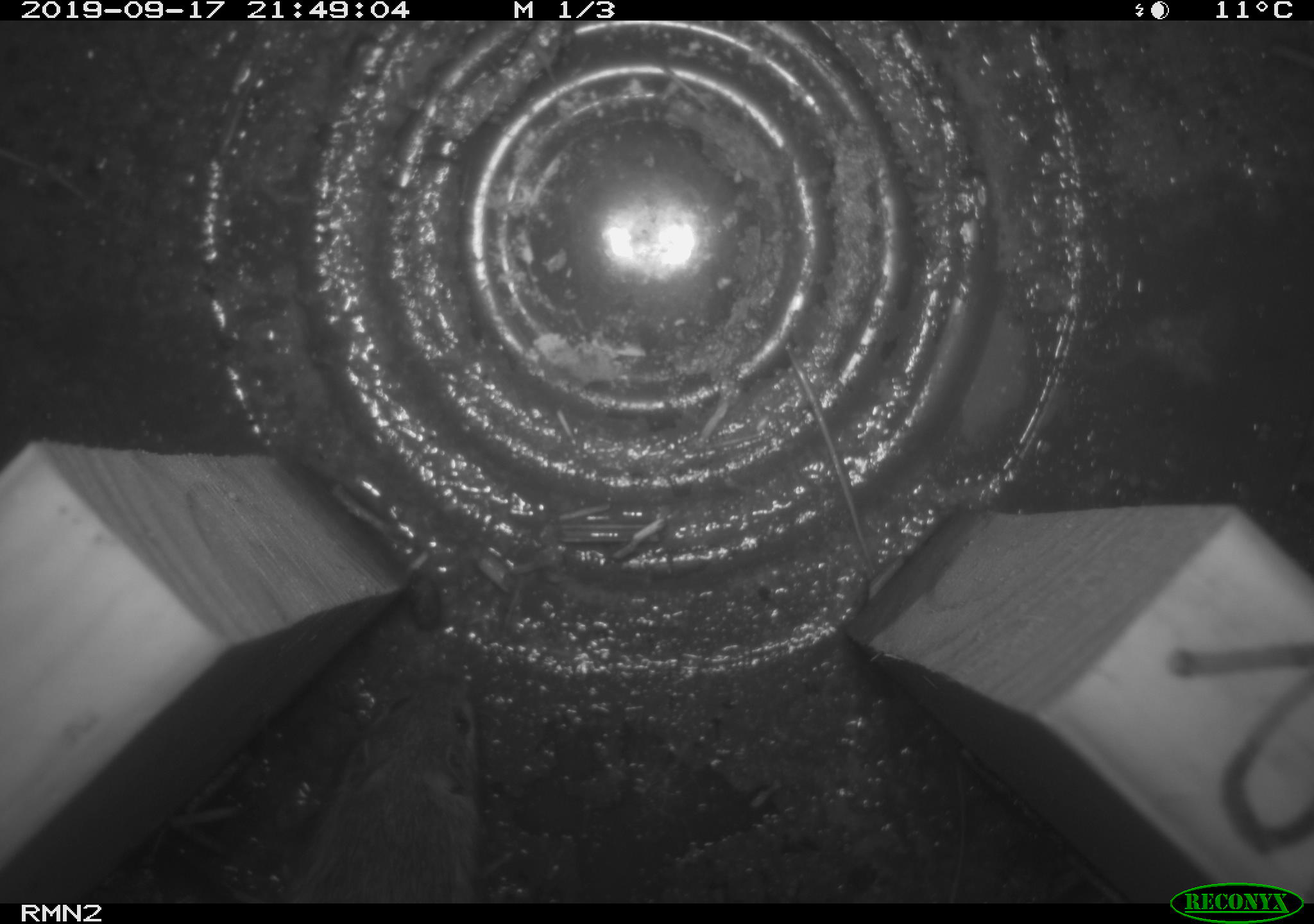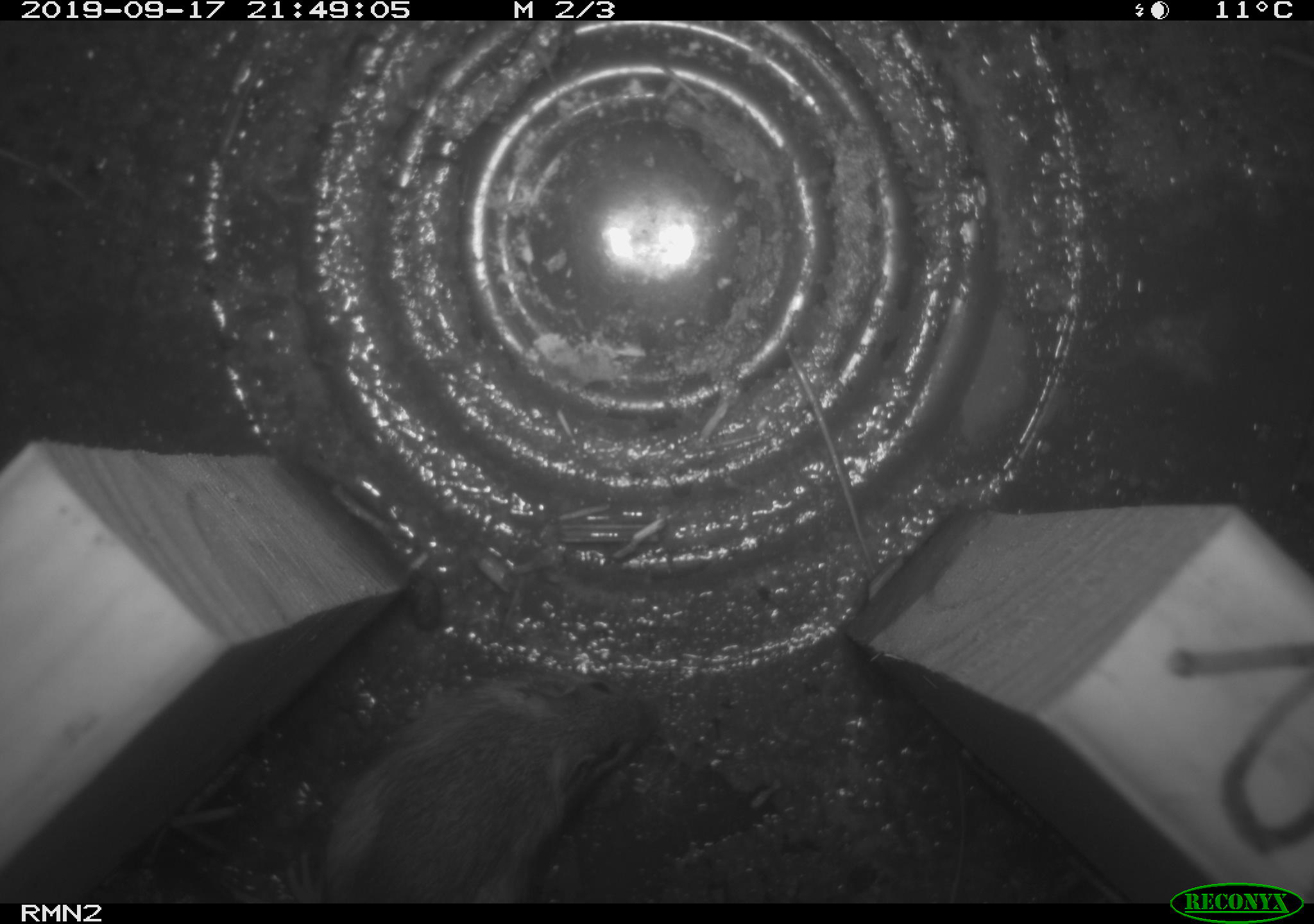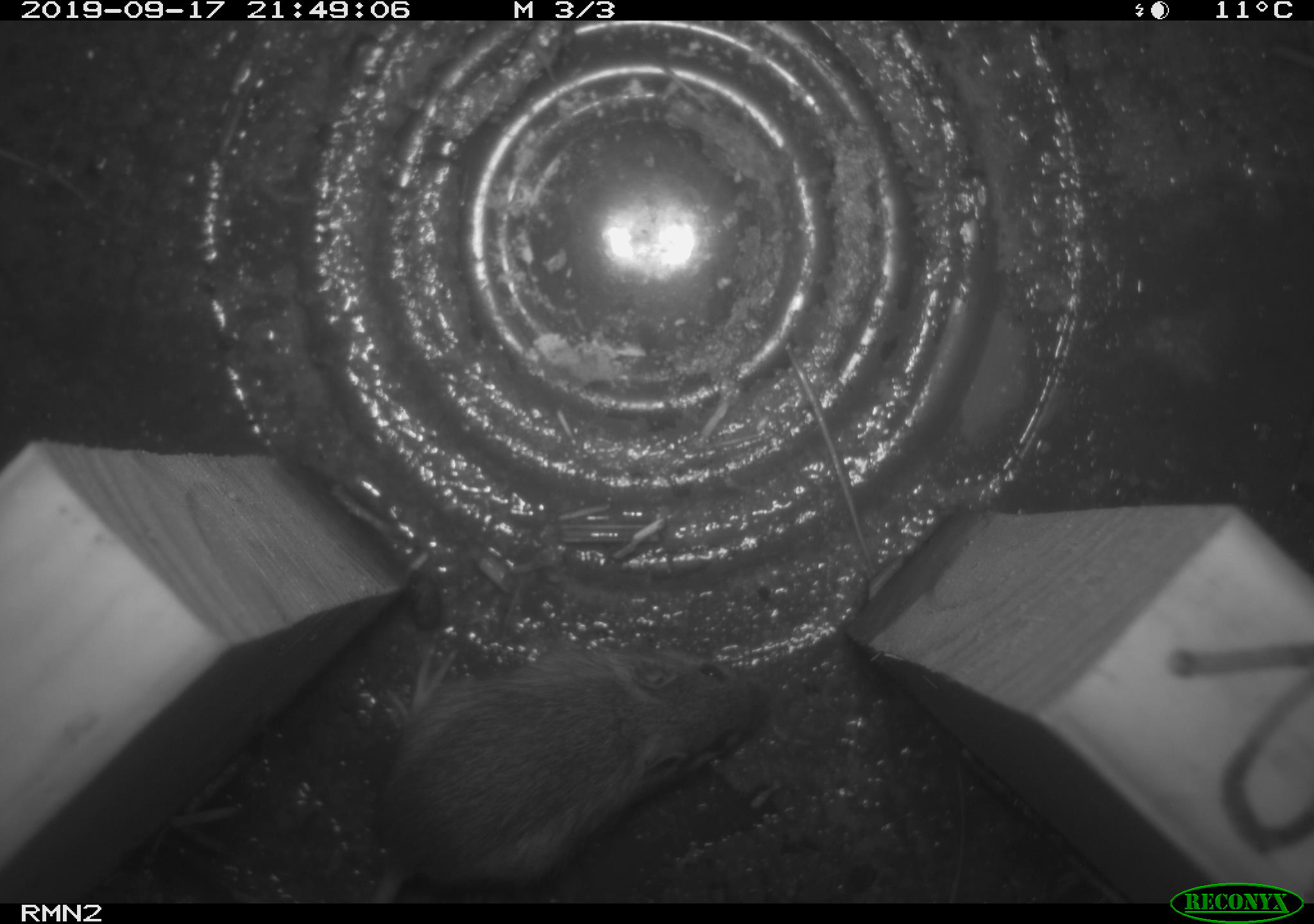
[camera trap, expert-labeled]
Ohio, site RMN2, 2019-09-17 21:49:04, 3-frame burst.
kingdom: Animalia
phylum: Chordata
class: Mammalia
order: Rodentia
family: Zapodidae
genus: Napaeozapus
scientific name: Napaeozapus insignis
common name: woodland jumping mouse